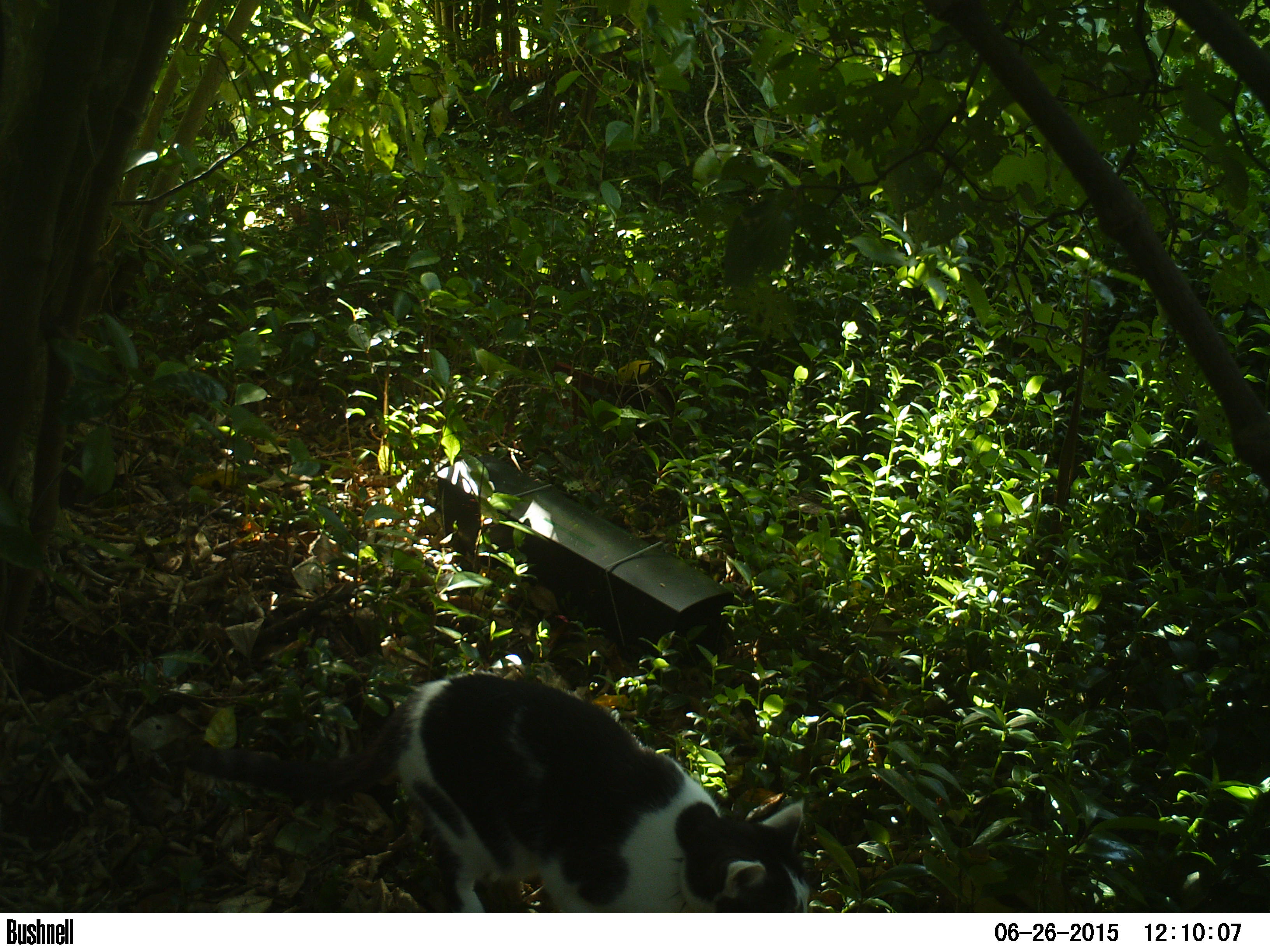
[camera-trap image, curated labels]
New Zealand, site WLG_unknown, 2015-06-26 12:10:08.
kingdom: Animalia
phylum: Chordata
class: Mammalia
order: Carnivora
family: Felidae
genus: Felis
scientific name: Felis catus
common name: domestic cat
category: cat